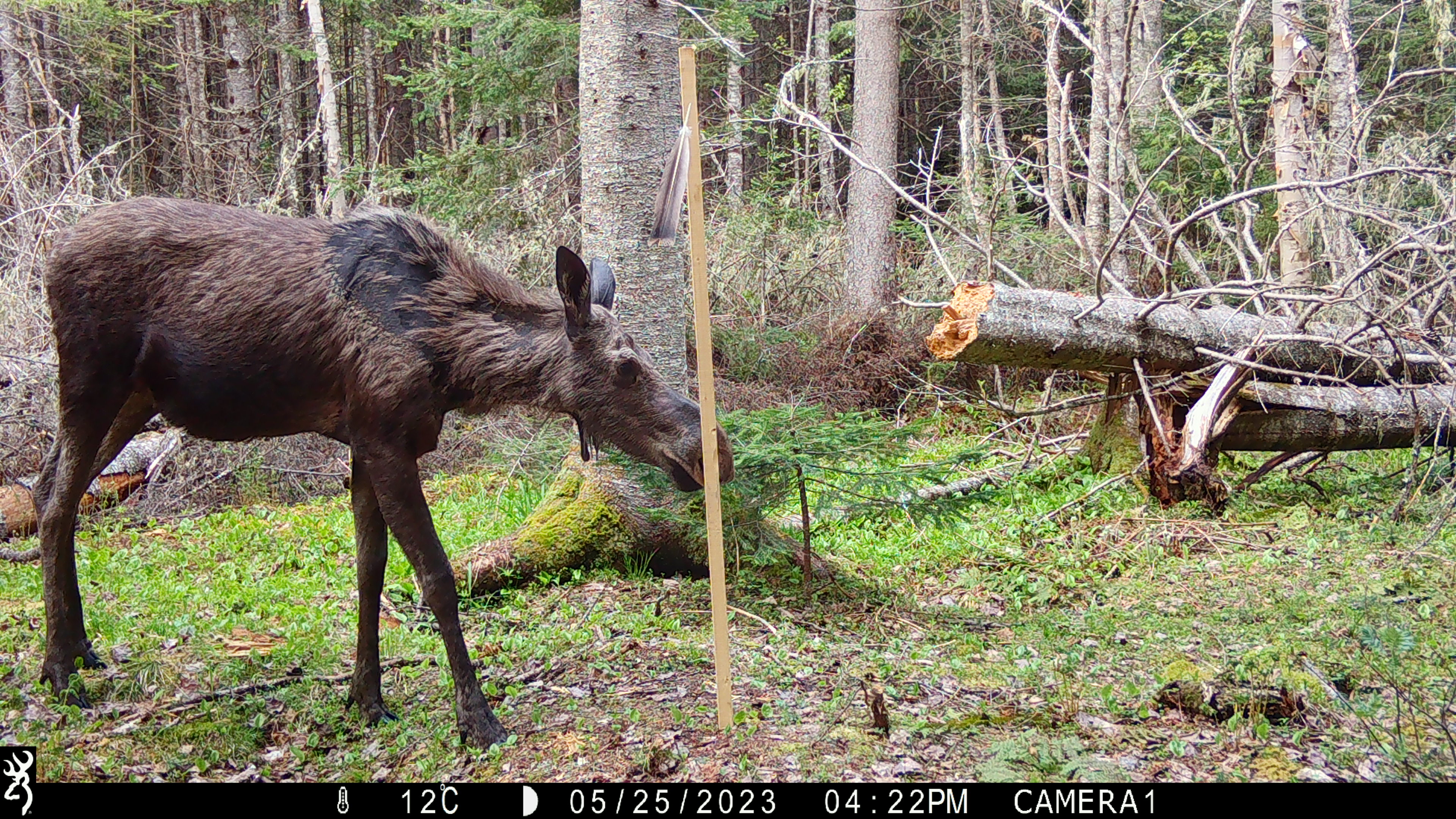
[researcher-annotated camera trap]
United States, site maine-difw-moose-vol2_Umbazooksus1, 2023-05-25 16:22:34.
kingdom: Animalia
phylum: Chordata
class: Mammalia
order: Artiodactyla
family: Cervidae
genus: Alces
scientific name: Alces alces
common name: moose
Moose (Alces alces).